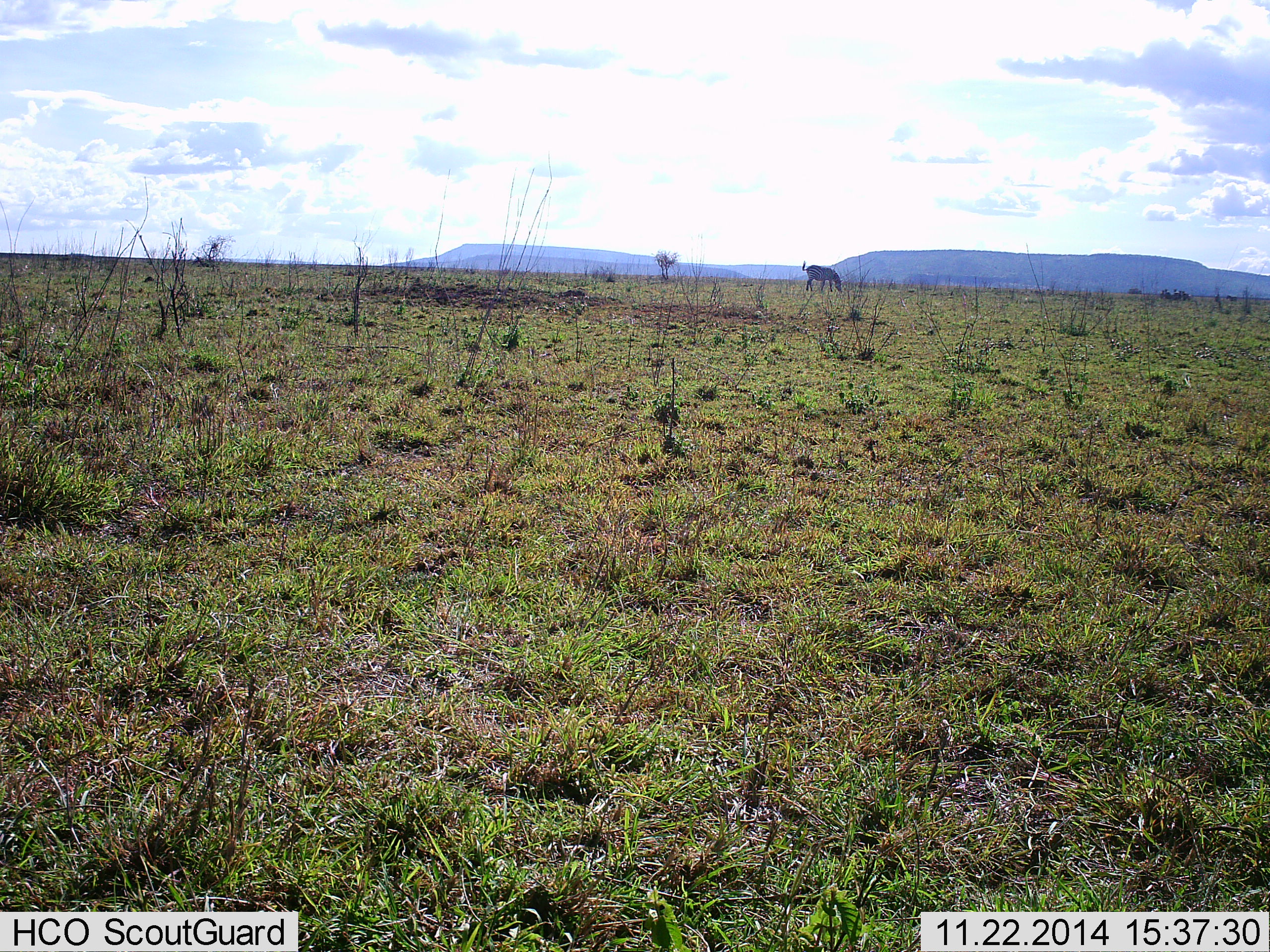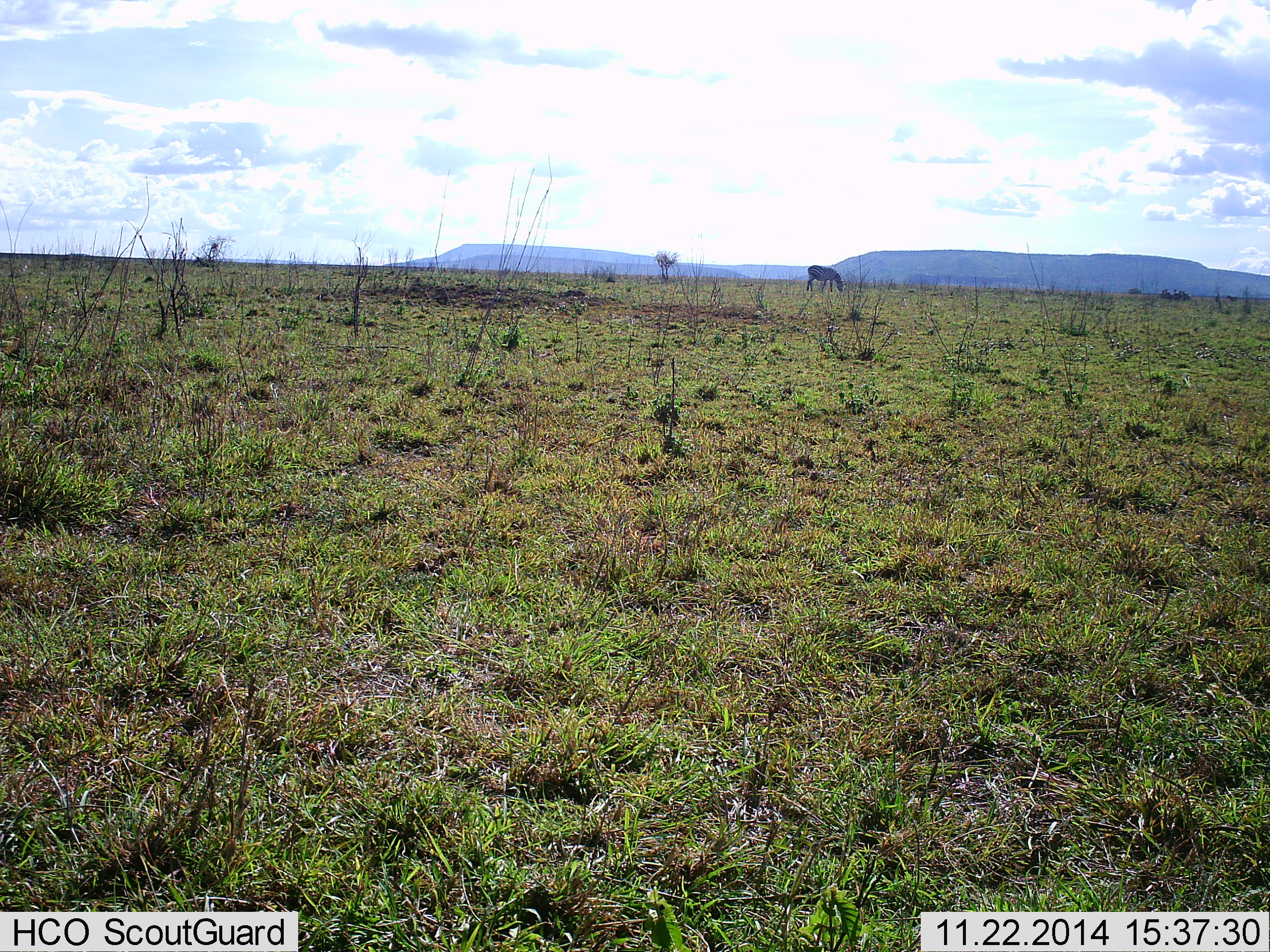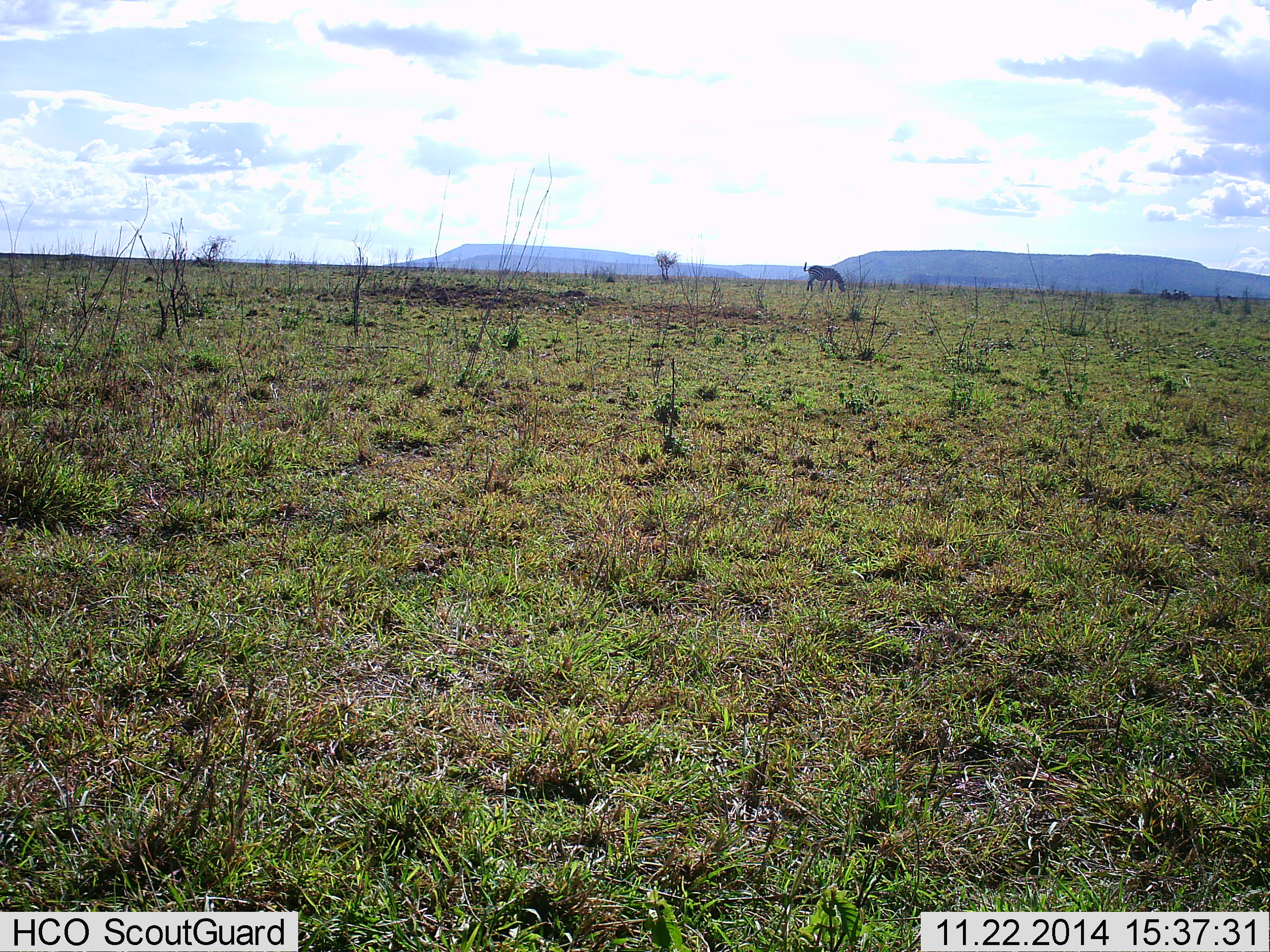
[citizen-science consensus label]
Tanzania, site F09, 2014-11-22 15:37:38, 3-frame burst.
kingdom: Animalia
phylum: Chordata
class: Mammalia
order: Perissodactyla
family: Equidae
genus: Equus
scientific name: Equus quagga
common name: plains zebra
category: zebra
Zebra (plains zebra) (Equus quagga), count 1. Behavior (volunteer vote fractions): standing 10%, resting 0%, moving 10%, interacting 0%. Young present (vote fraction): 0%. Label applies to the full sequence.